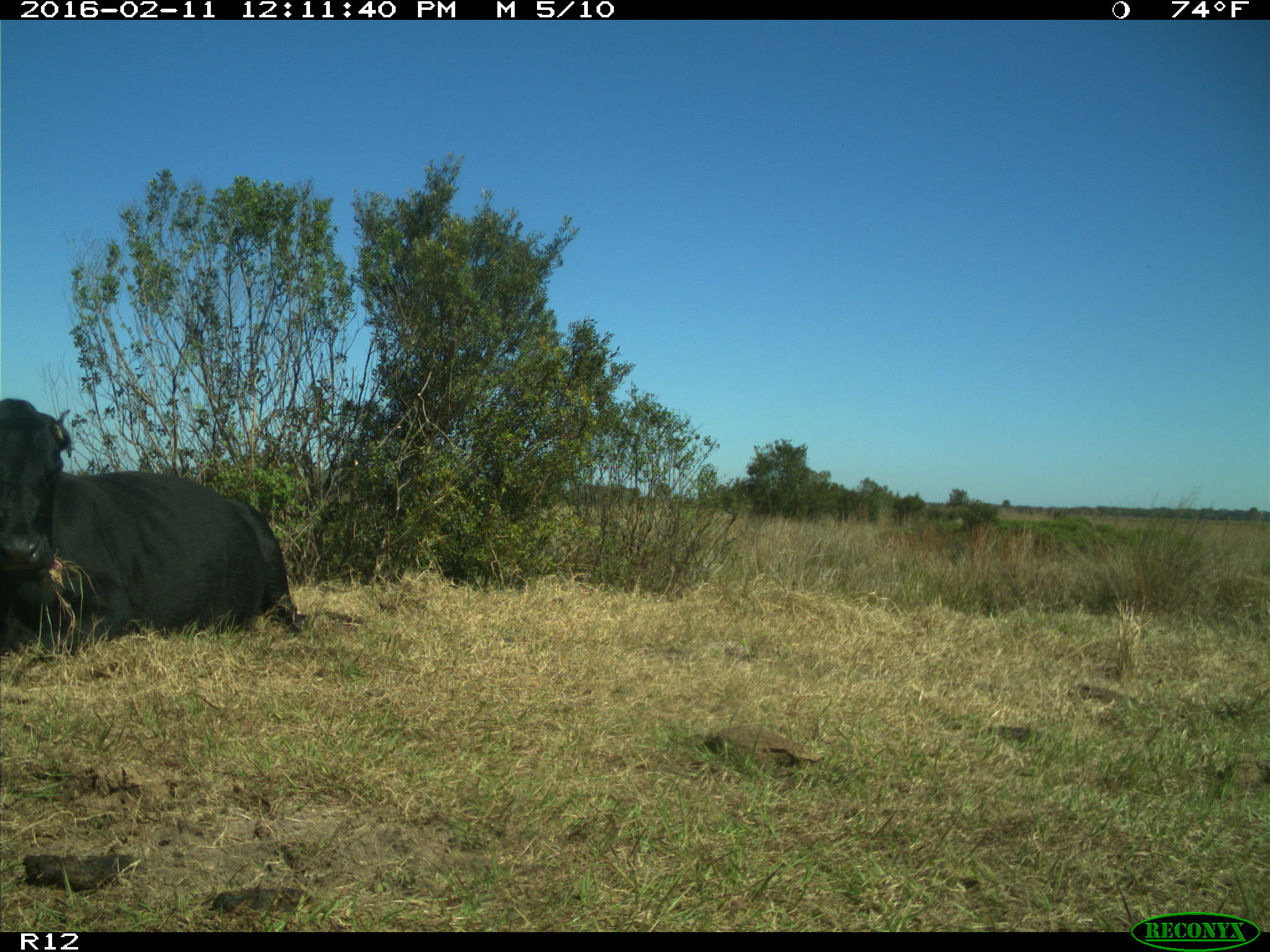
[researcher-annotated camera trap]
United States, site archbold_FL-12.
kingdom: Animalia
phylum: Chordata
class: Mammalia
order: Artiodactyla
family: Bovidae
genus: Bos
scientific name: Bos taurus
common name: domestic cow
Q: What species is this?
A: Bos taurus (domestic cow).